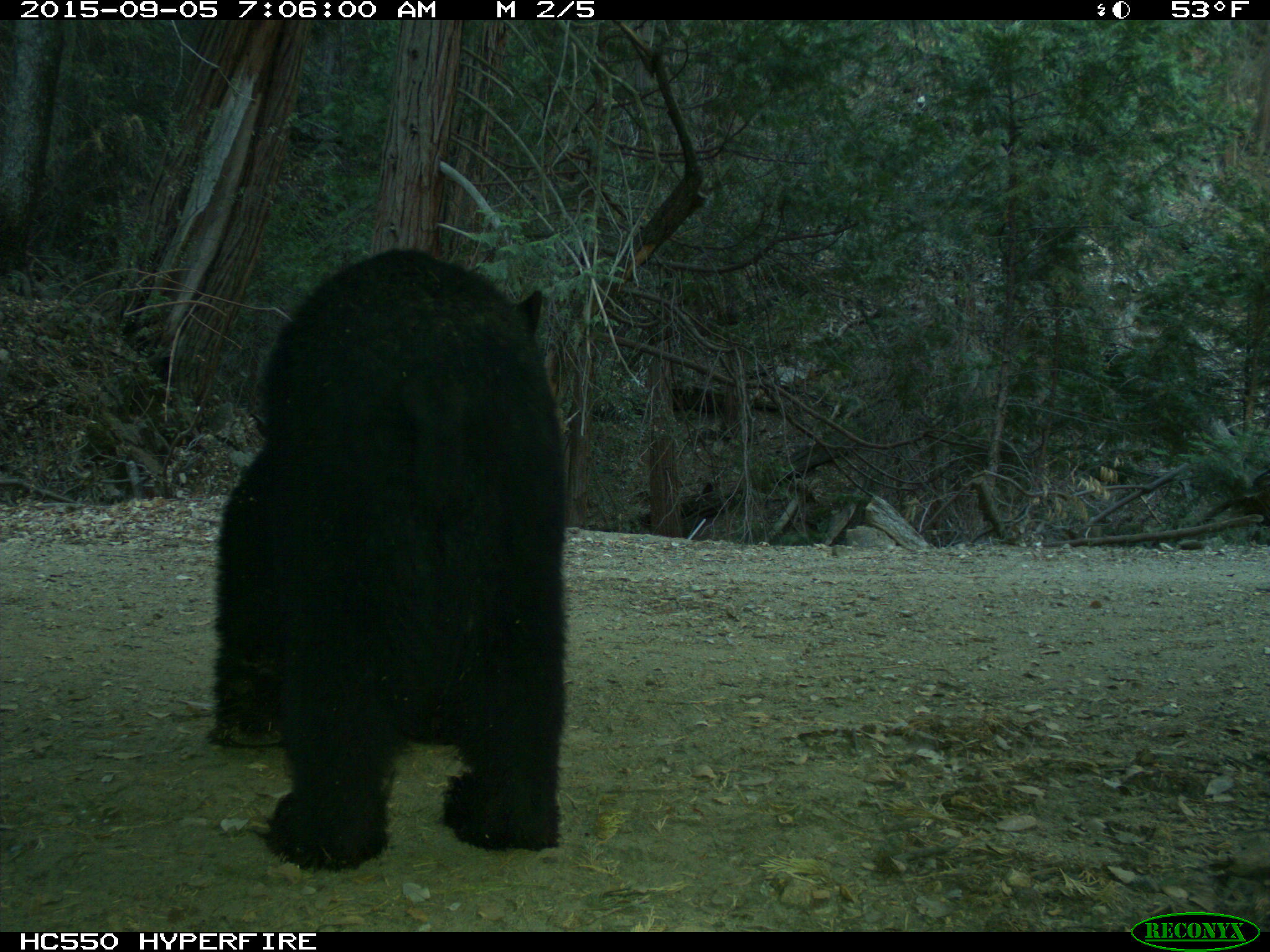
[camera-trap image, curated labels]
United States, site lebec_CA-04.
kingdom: Animalia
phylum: Chordata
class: Mammalia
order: Carnivora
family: Ursidae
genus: Ursus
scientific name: Ursus americanus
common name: american black bear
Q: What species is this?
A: Ursus americanus (american black bear).